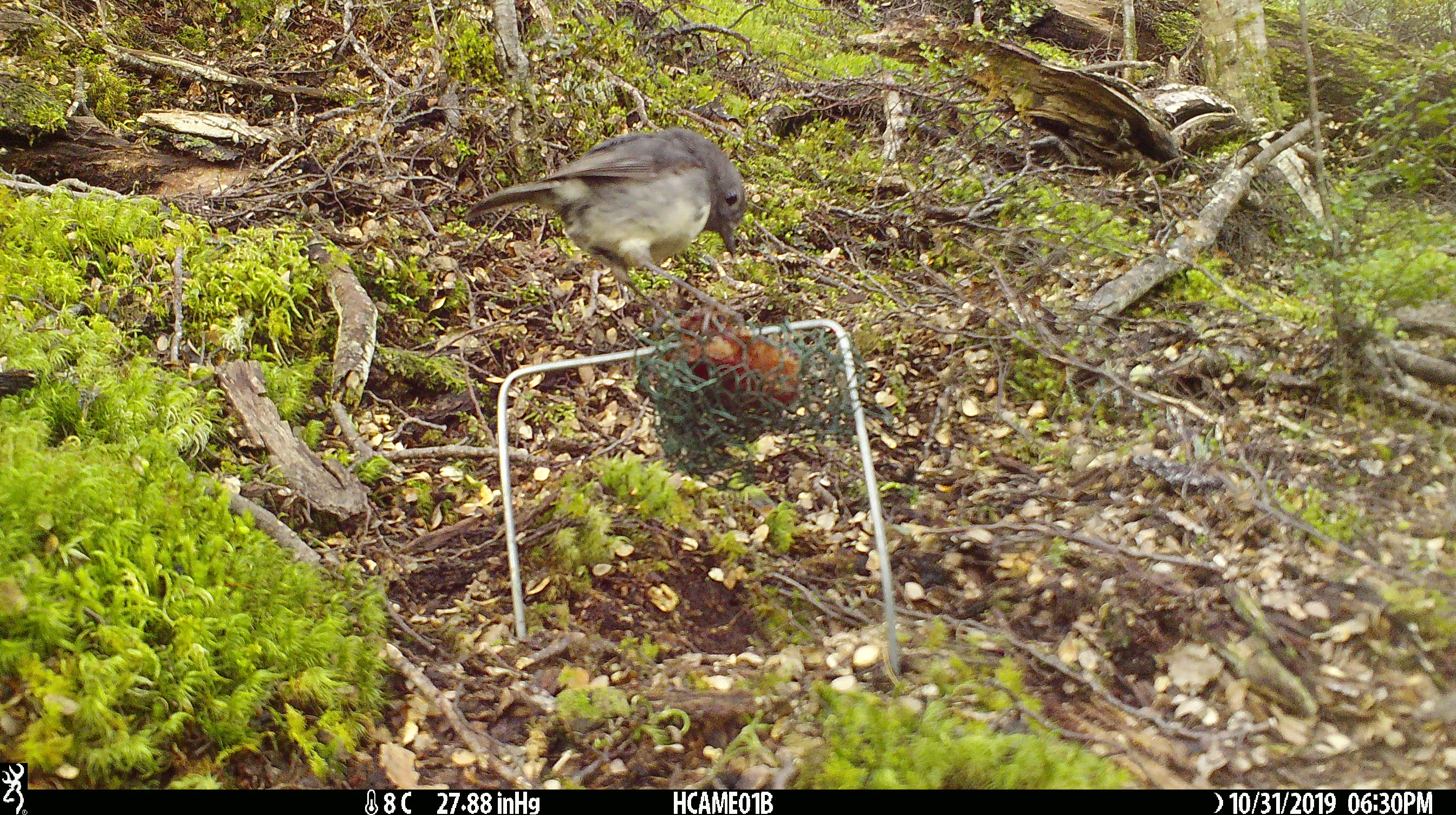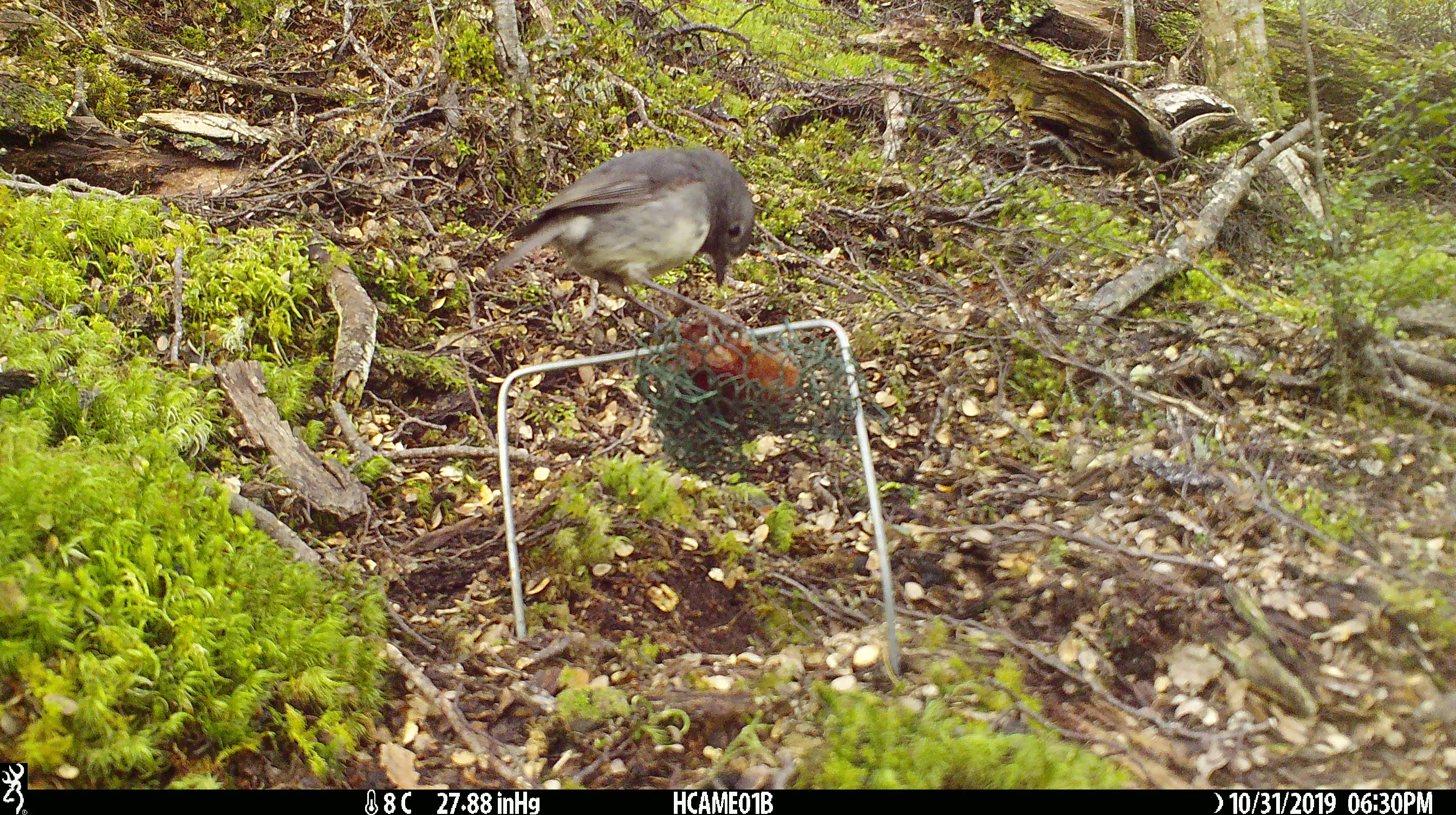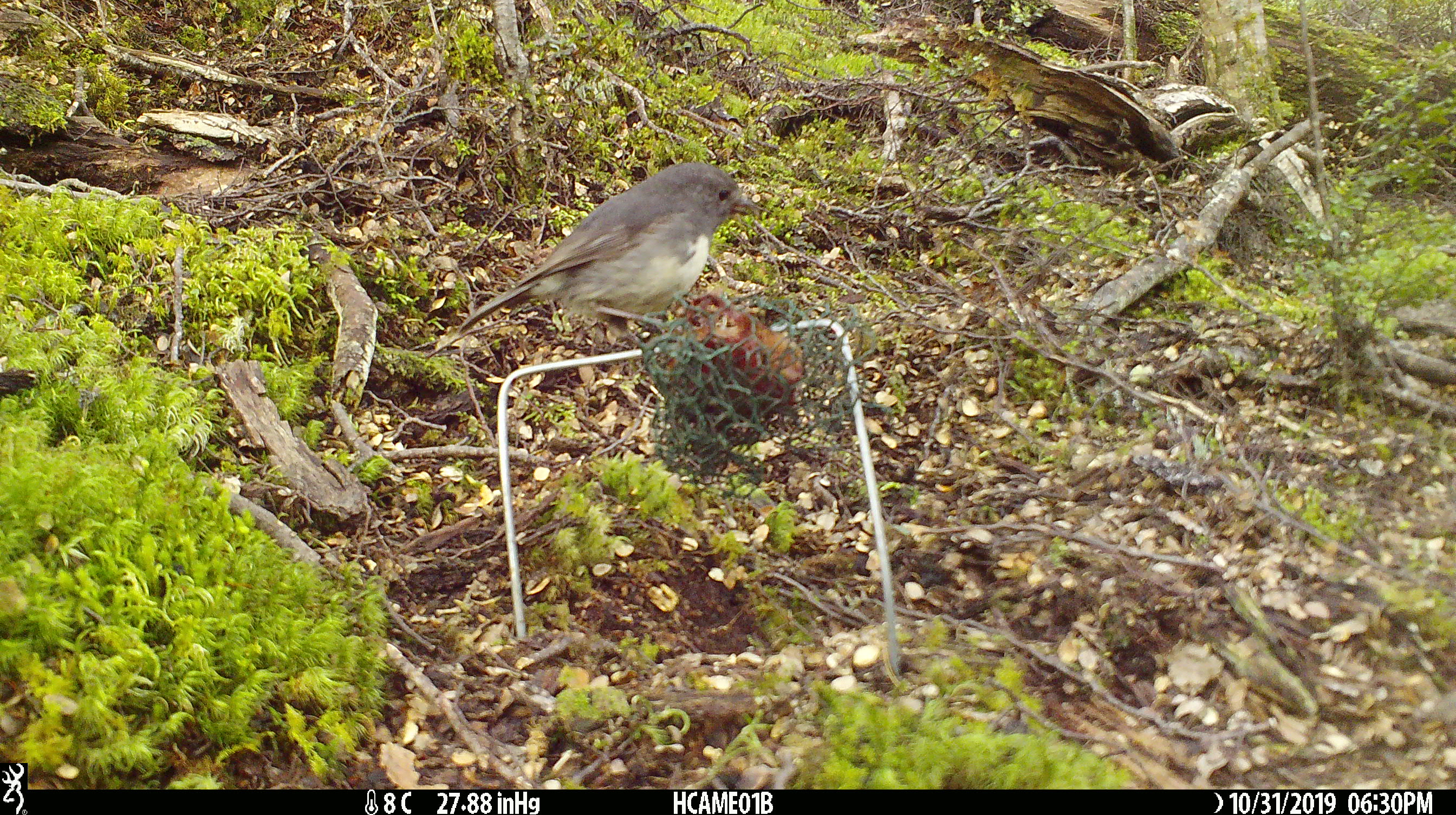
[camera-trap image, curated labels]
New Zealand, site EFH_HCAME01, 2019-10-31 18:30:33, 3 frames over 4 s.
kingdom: Animalia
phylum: Chordata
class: Aves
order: Passeriformes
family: Petroicidae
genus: Petroica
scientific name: Petroica australis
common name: new zealand robin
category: robin